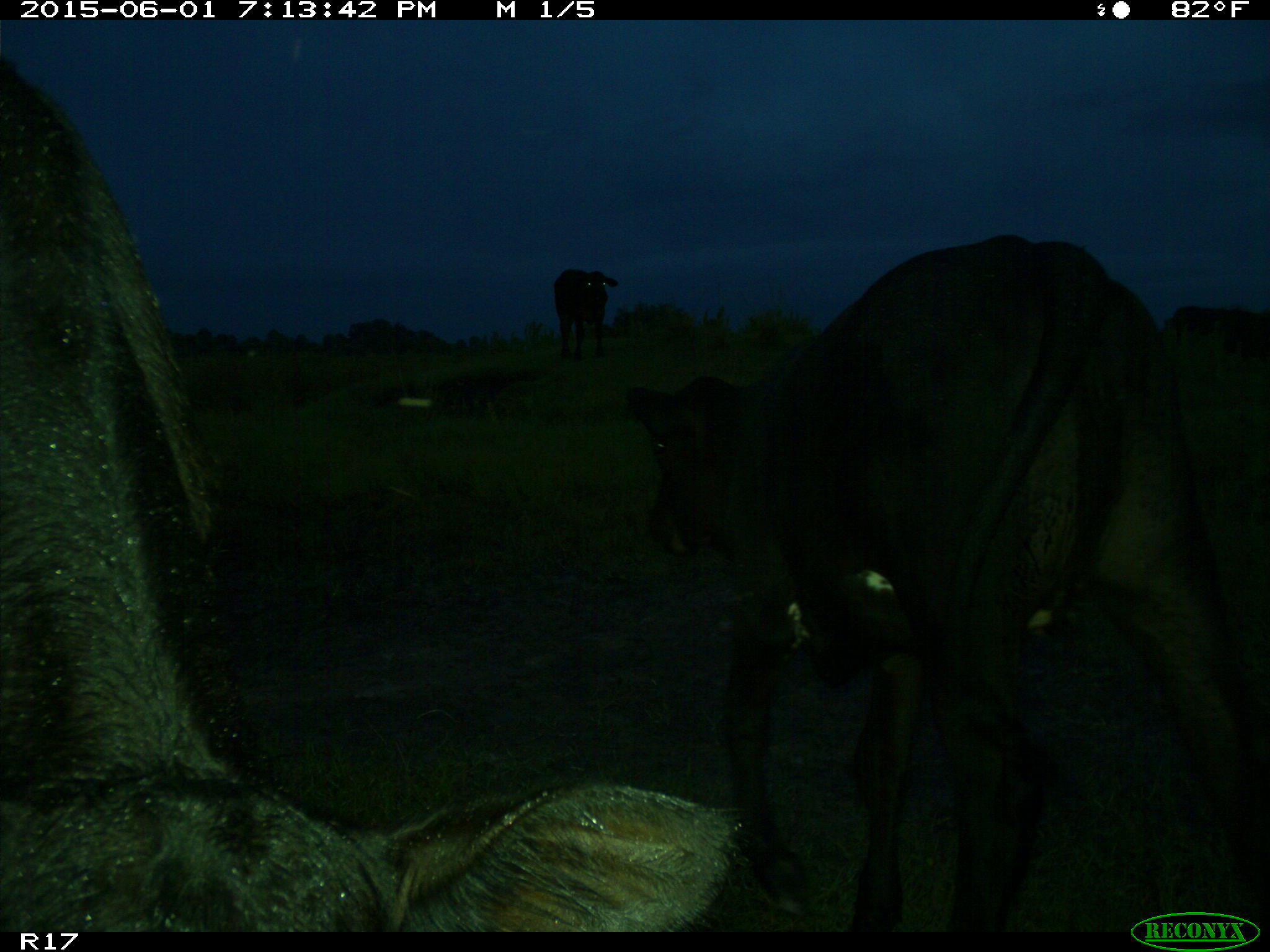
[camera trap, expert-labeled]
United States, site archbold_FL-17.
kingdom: Animalia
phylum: Chordata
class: Mammalia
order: Artiodactyla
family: Bovidae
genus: Bos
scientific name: Bos taurus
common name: domestic cow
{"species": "Bos taurus (domestic cow)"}